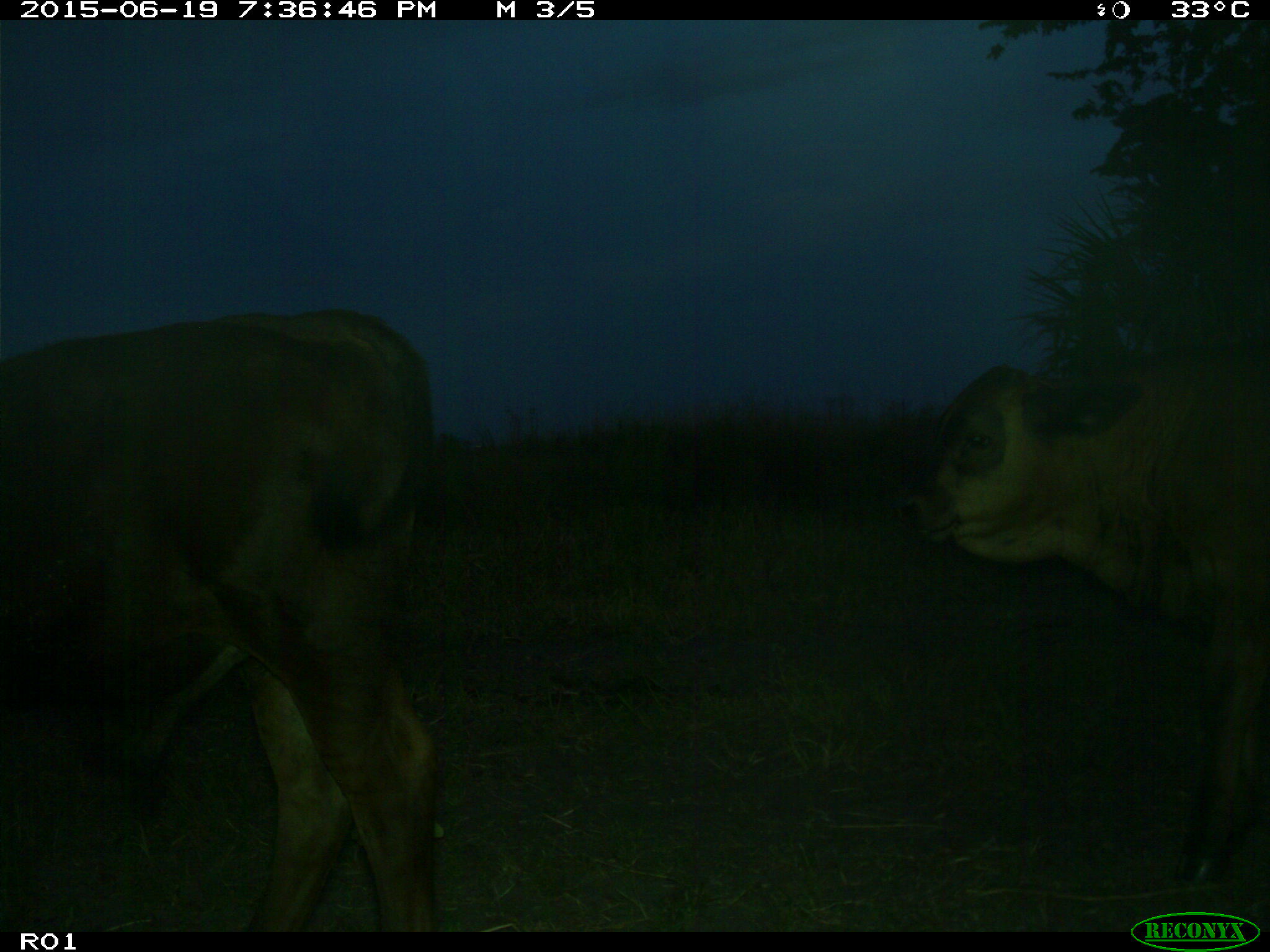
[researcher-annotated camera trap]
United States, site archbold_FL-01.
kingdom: Animalia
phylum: Chordata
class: Mammalia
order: Artiodactyla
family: Bovidae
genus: Bos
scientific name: Bos taurus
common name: domestic cow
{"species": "Bos taurus (domestic cow)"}